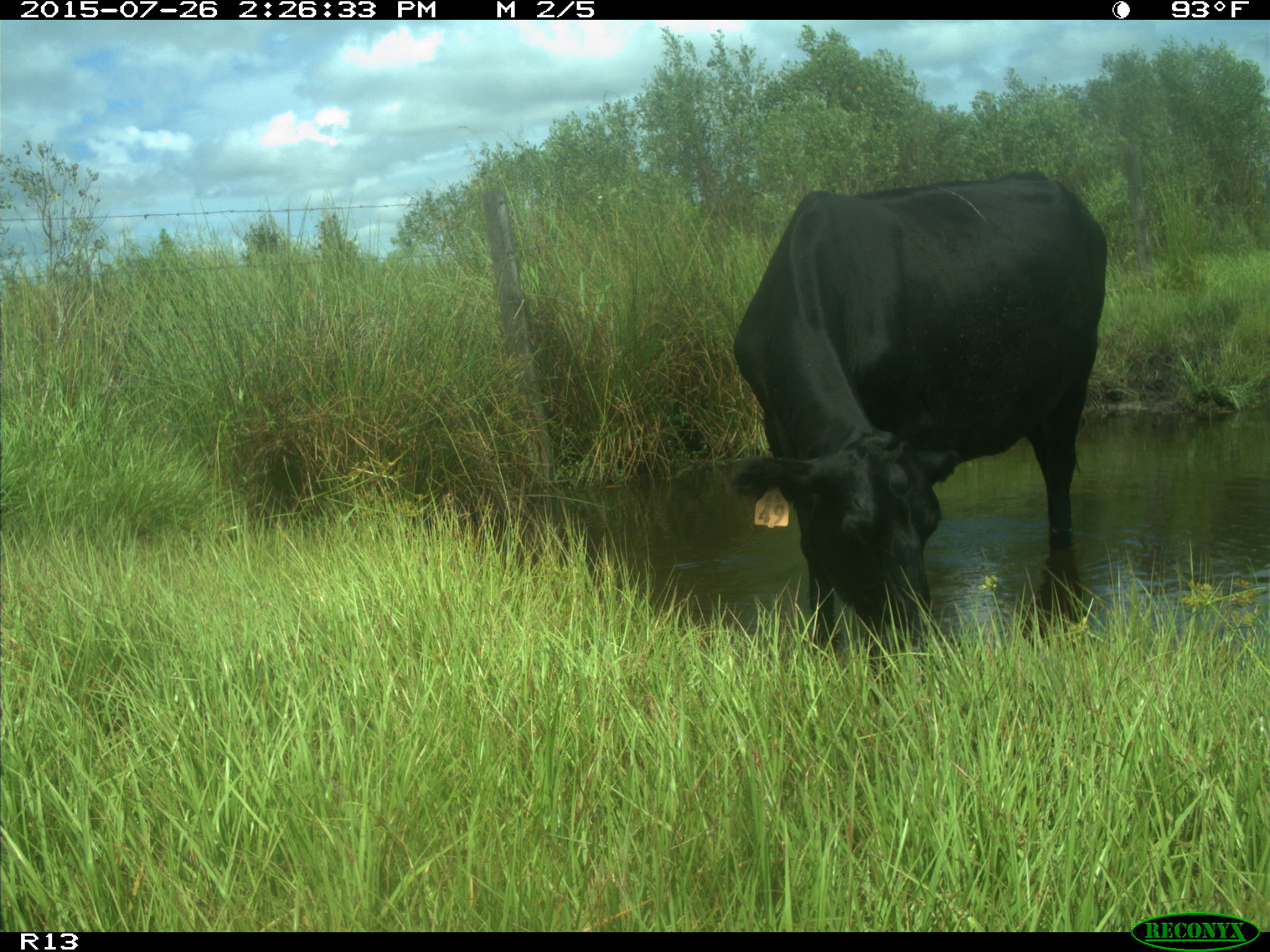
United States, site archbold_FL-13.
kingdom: Animalia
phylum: Chordata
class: Mammalia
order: Artiodactyla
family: Bovidae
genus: Bos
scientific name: Bos taurus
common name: domestic cow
Bos taurus (domestic cow).